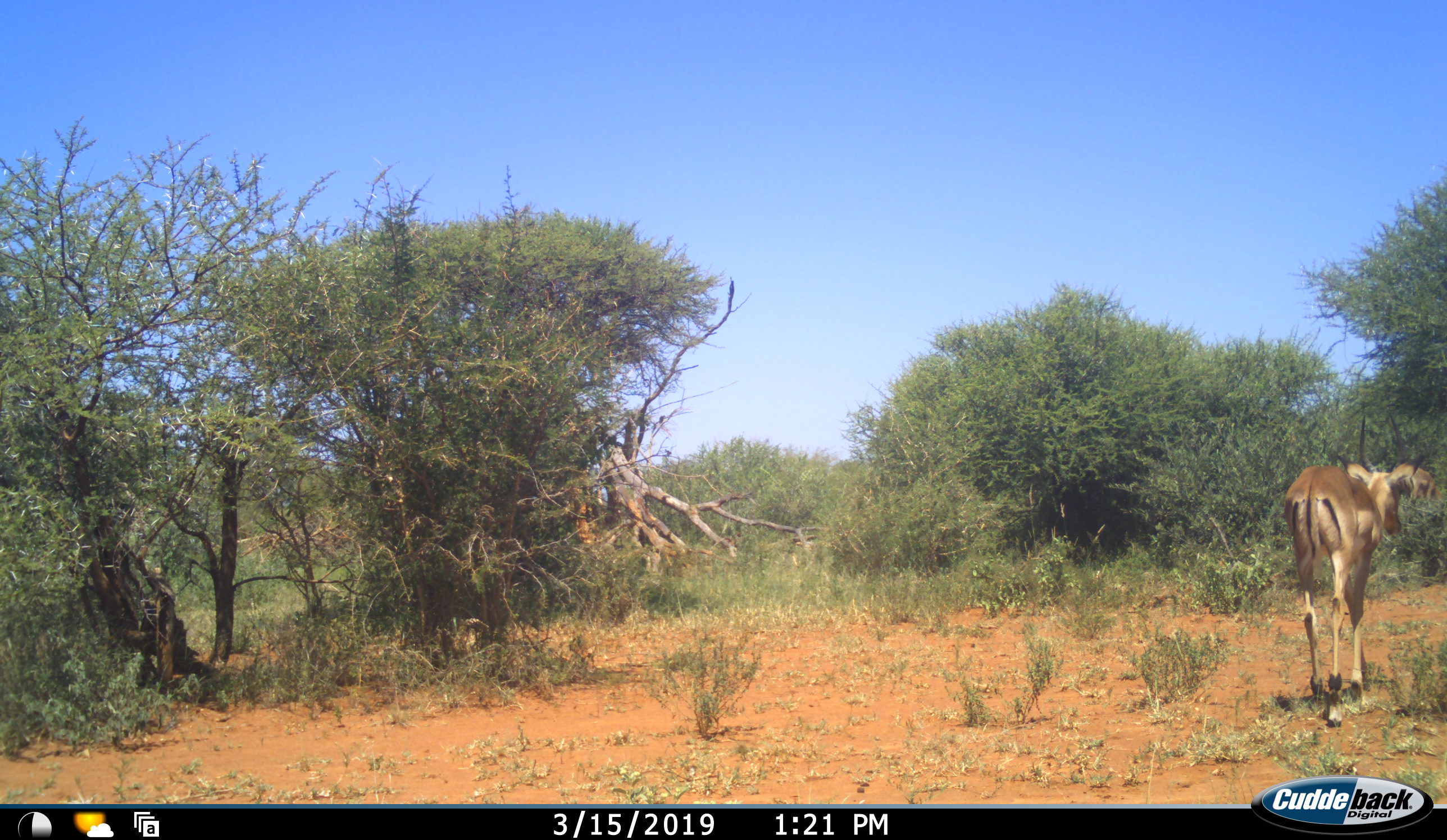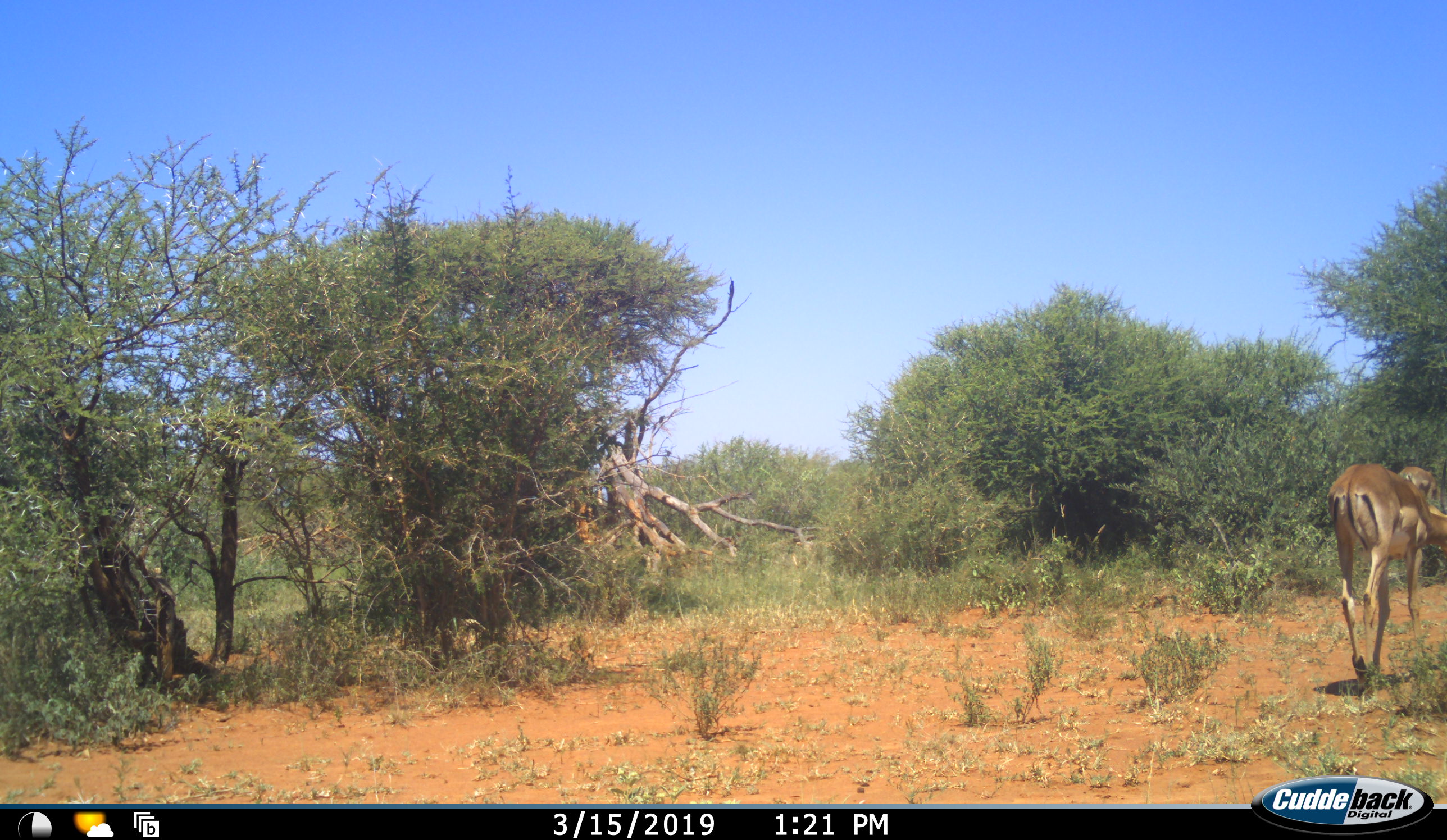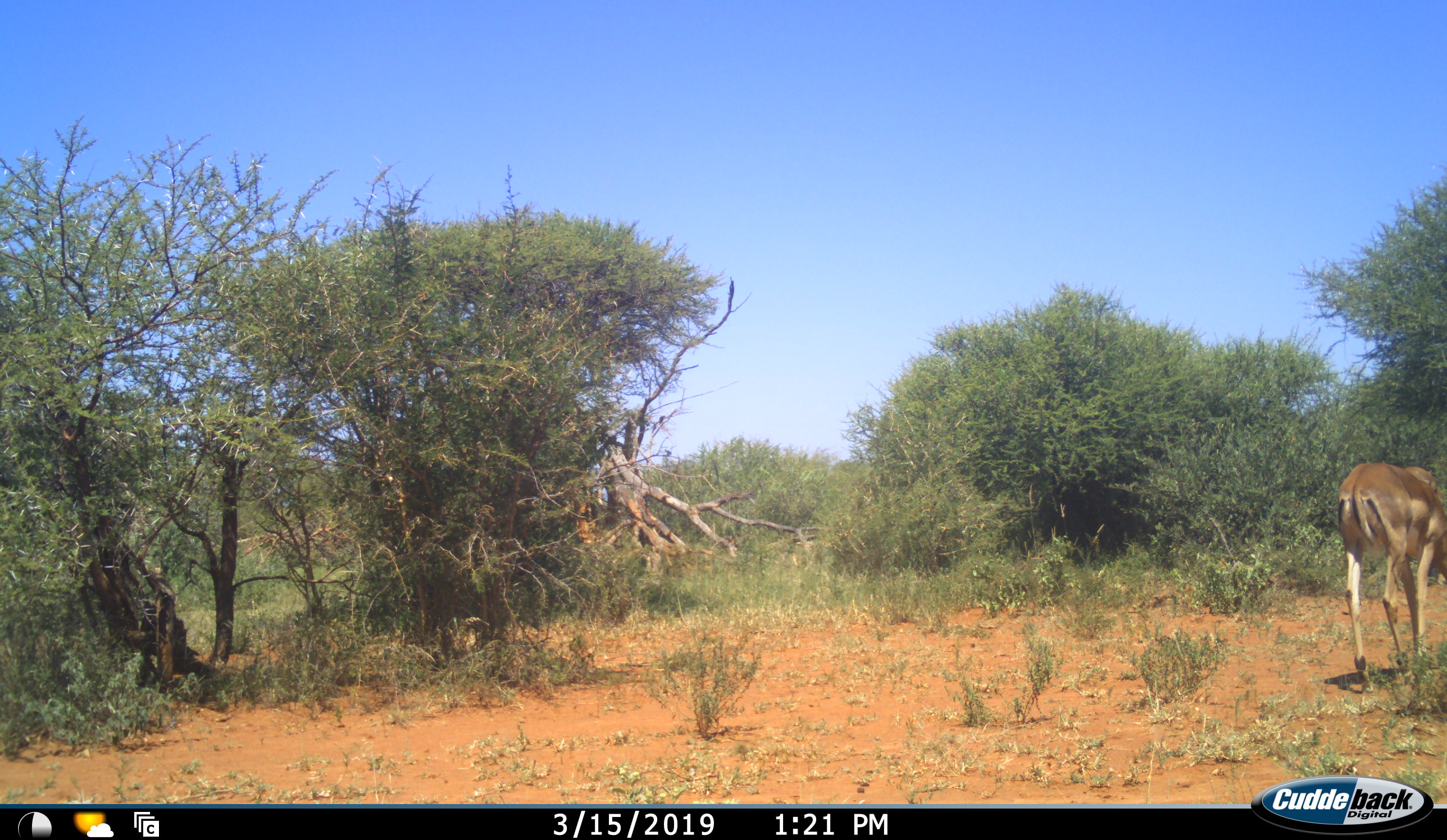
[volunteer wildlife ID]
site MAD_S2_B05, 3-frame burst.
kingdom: Animalia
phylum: Chordata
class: Mammalia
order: Artiodactyla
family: Bovidae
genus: Aepyceros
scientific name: Aepyceros melampus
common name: impala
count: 1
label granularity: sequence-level